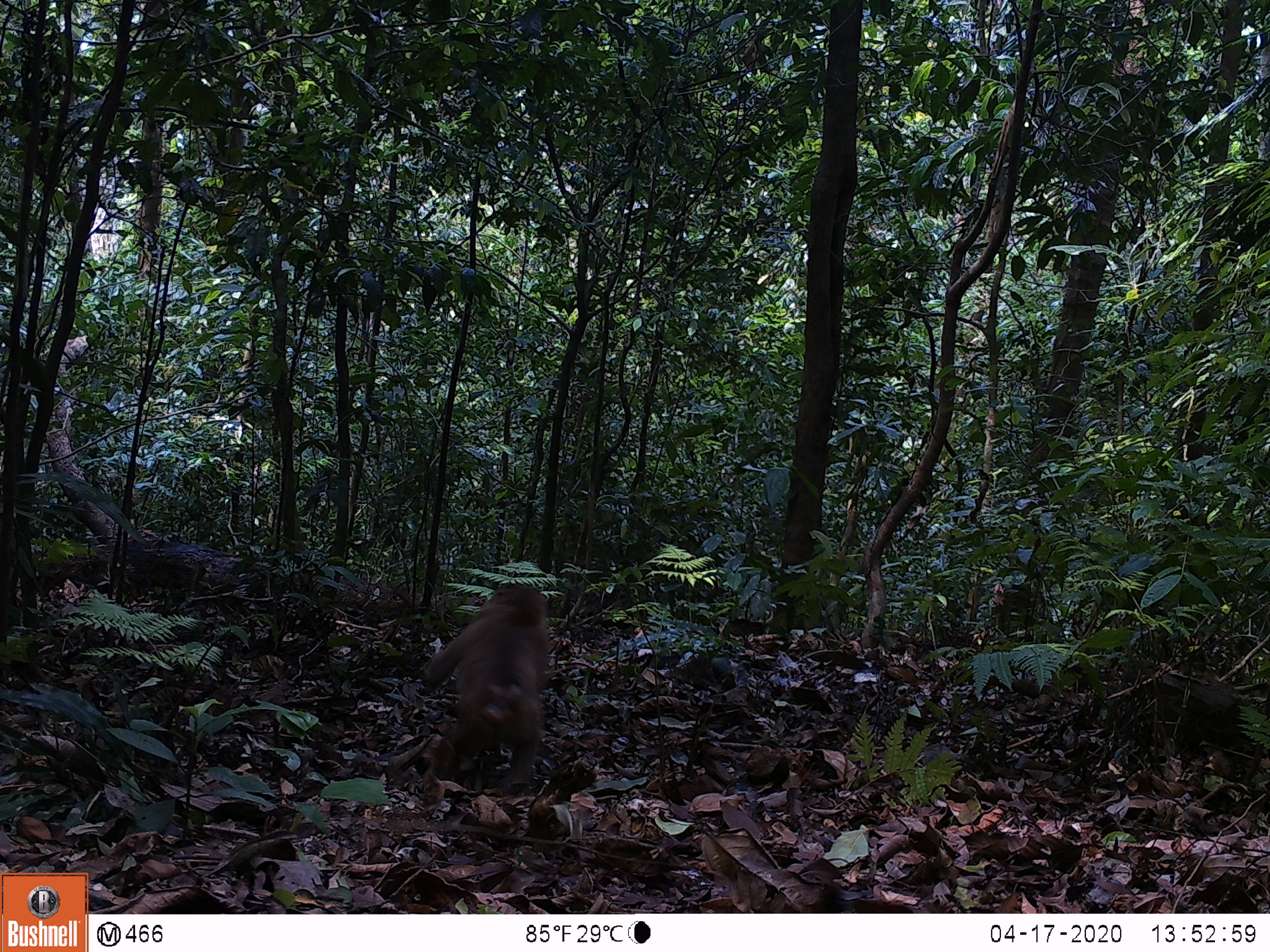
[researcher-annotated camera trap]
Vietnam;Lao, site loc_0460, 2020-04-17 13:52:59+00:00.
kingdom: Animalia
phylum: Chordata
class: Mammalia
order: Primates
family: Cercopithecidae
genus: Macaca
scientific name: Macaca nemestrina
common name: pig-tailed macaque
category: pig tailed macaque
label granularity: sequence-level